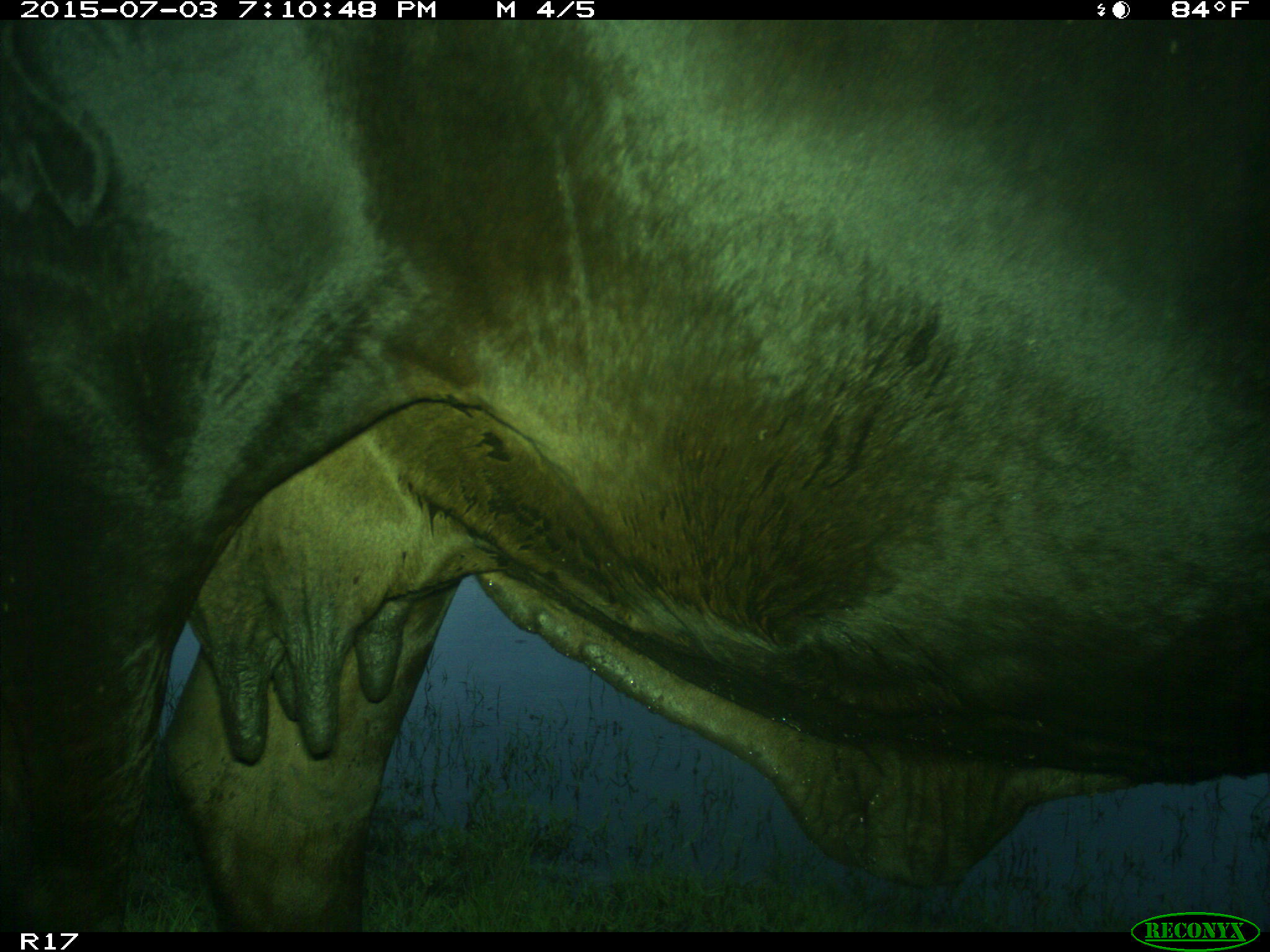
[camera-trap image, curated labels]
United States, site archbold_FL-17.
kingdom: Animalia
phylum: Chordata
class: Mammalia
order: Artiodactyla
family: Bovidae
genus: Bos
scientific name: Bos taurus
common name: domestic cow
Bos taurus (domestic cow).